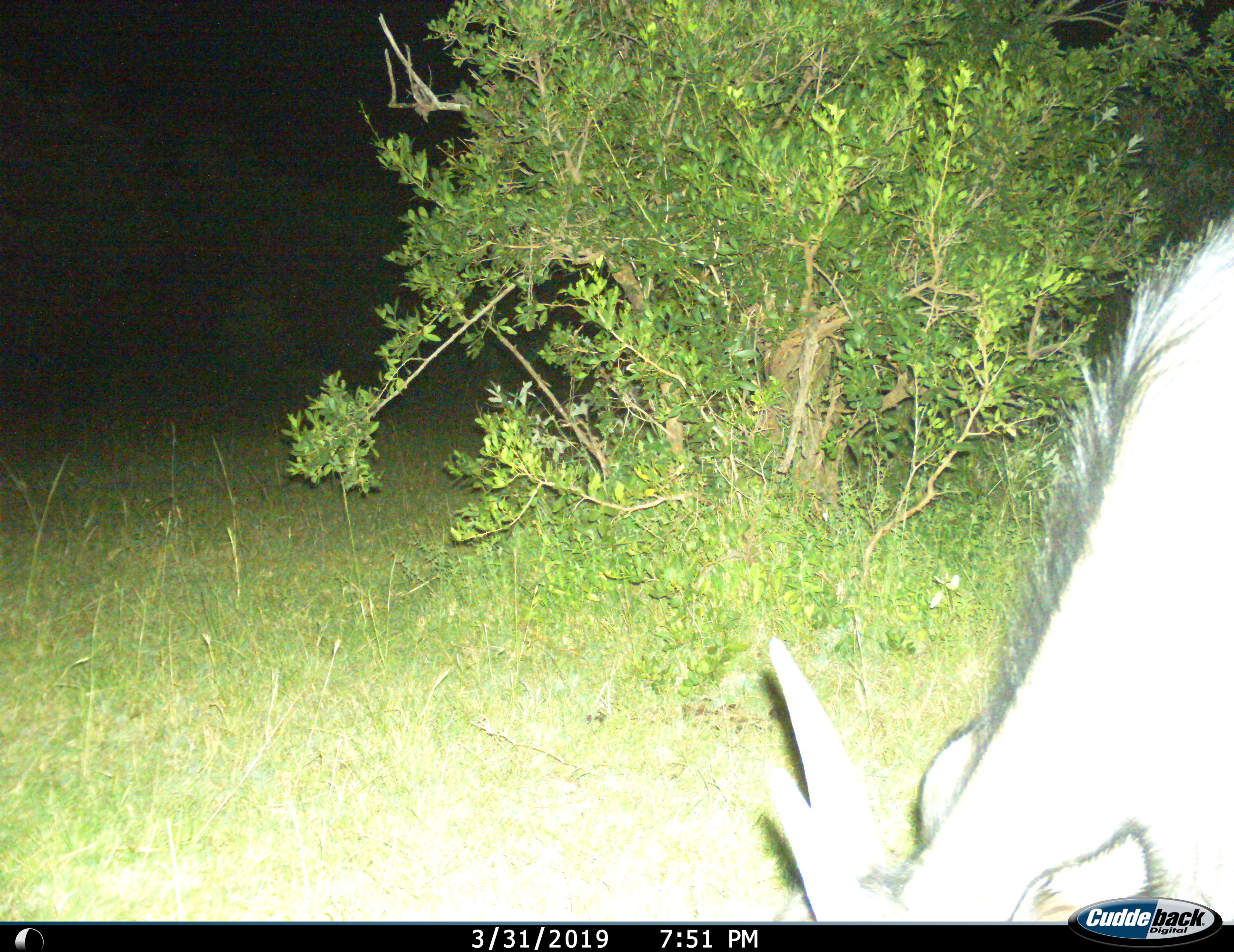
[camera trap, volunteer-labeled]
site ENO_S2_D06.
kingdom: Animalia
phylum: Chordata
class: Mammalia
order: Artiodactyla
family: Bovidae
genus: Connochaetes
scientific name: Connochaetes taurinus taurinus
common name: blue wildebeest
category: wildebeestblue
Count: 1.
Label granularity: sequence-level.